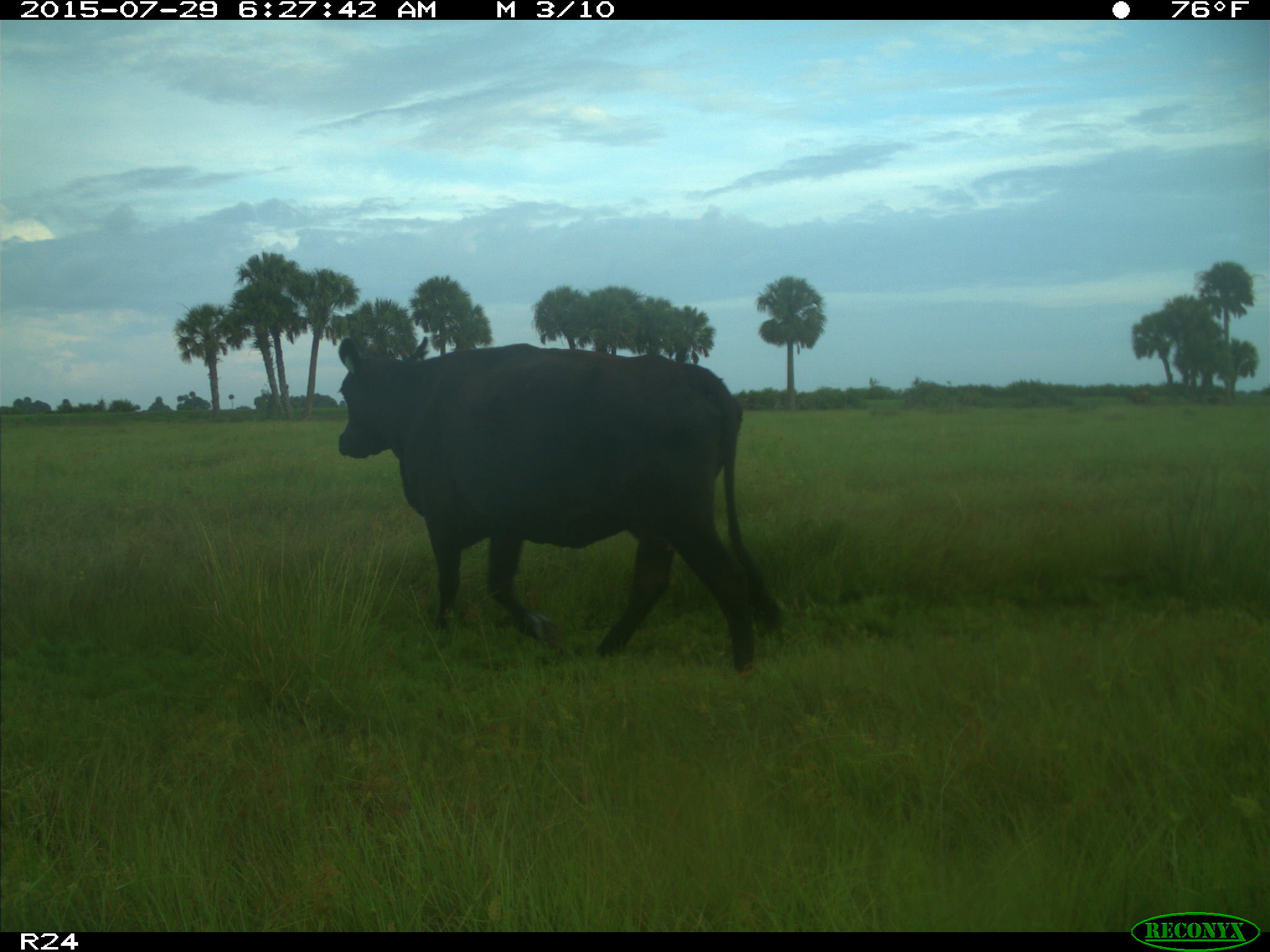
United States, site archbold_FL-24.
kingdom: Animalia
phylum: Chordata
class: Mammalia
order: Artiodactyla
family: Bovidae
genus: Bos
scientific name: Bos taurus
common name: domestic cow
Bos taurus (domestic cow).